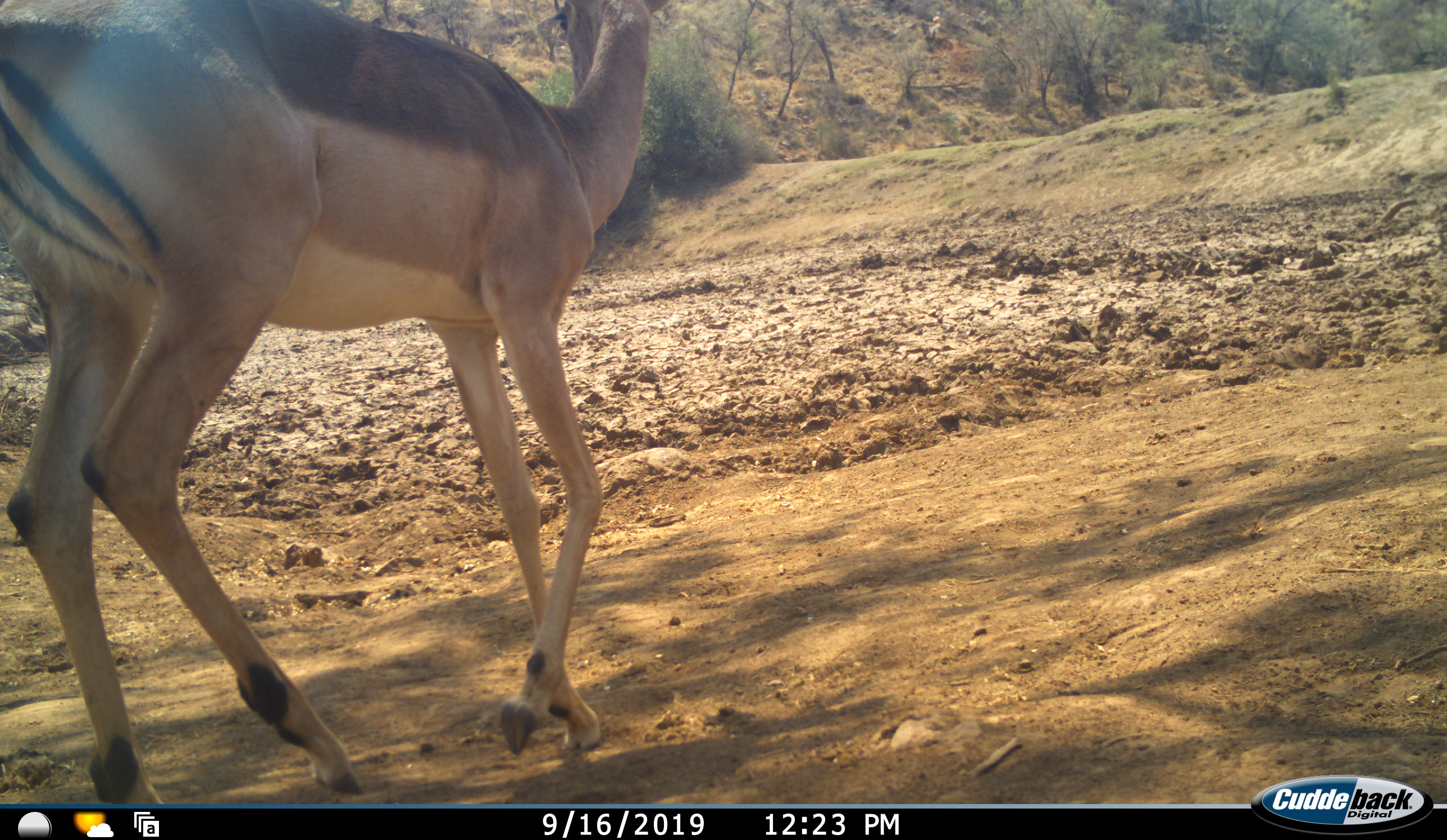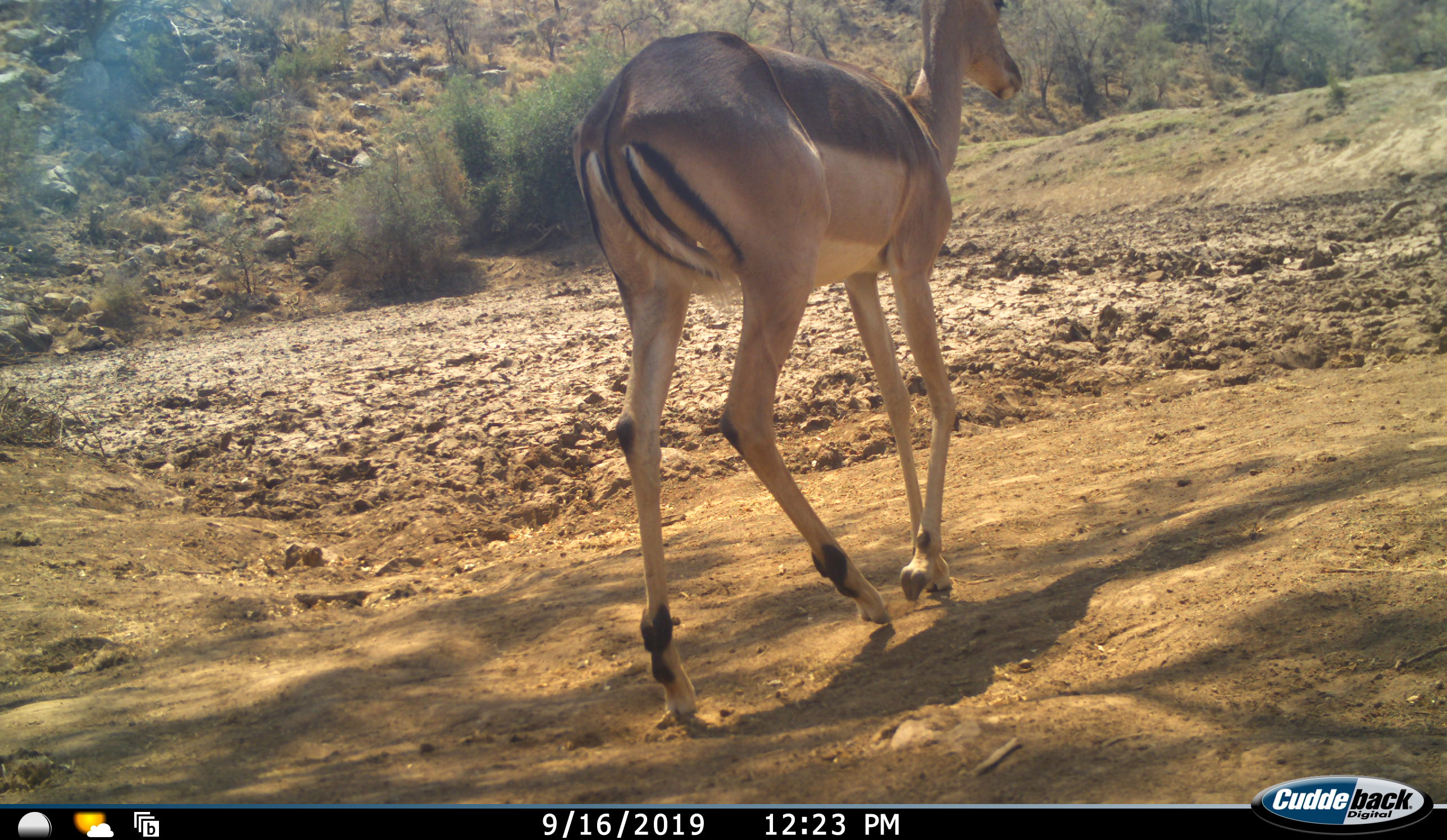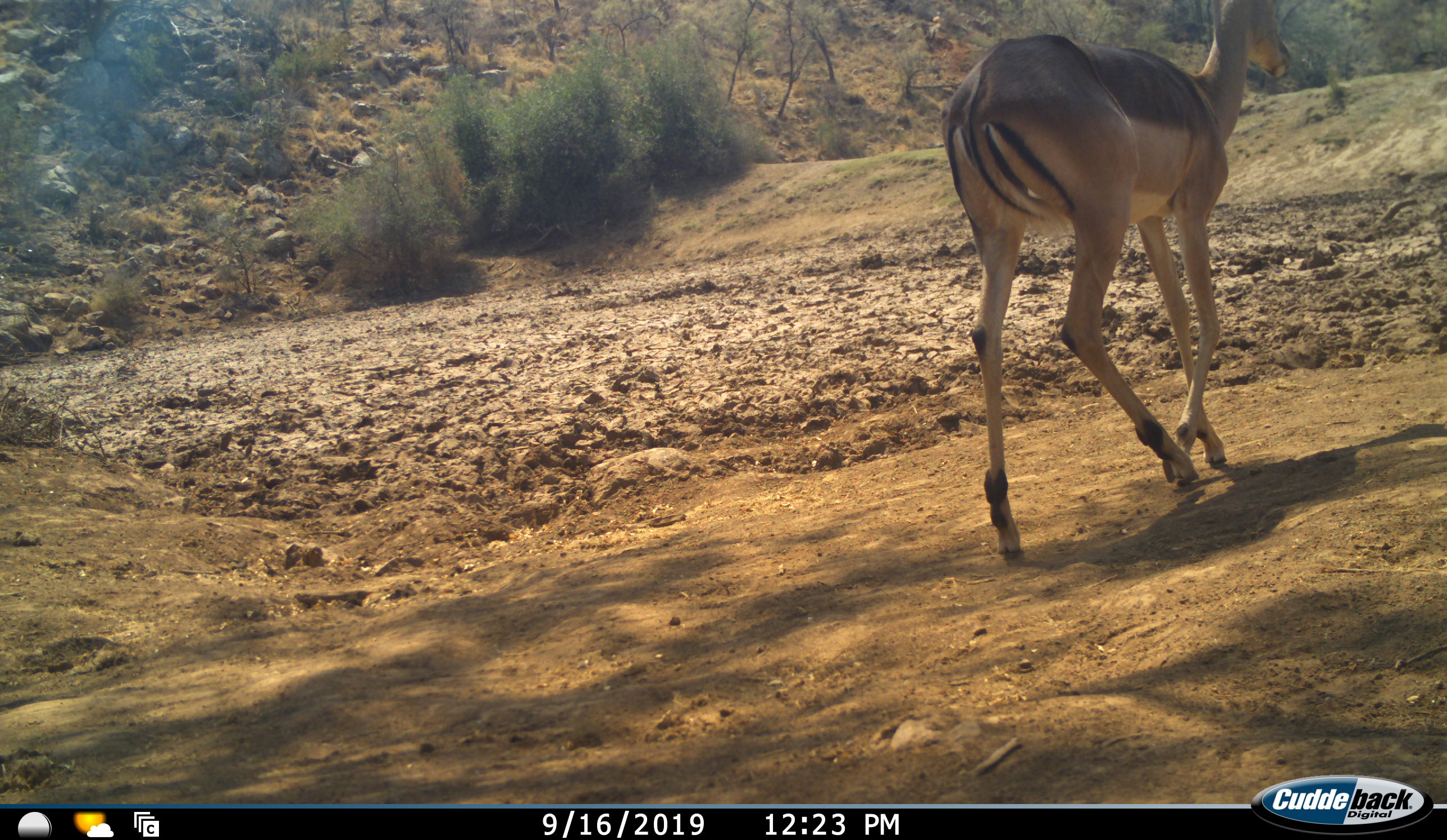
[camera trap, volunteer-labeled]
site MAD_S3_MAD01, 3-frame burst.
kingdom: Animalia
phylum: Chordata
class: Mammalia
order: Artiodactyla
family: Bovidae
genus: Aepyceros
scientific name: Aepyceros melampus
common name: impala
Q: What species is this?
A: Impala (Aepyceros melampus).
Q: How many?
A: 1.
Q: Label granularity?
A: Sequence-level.